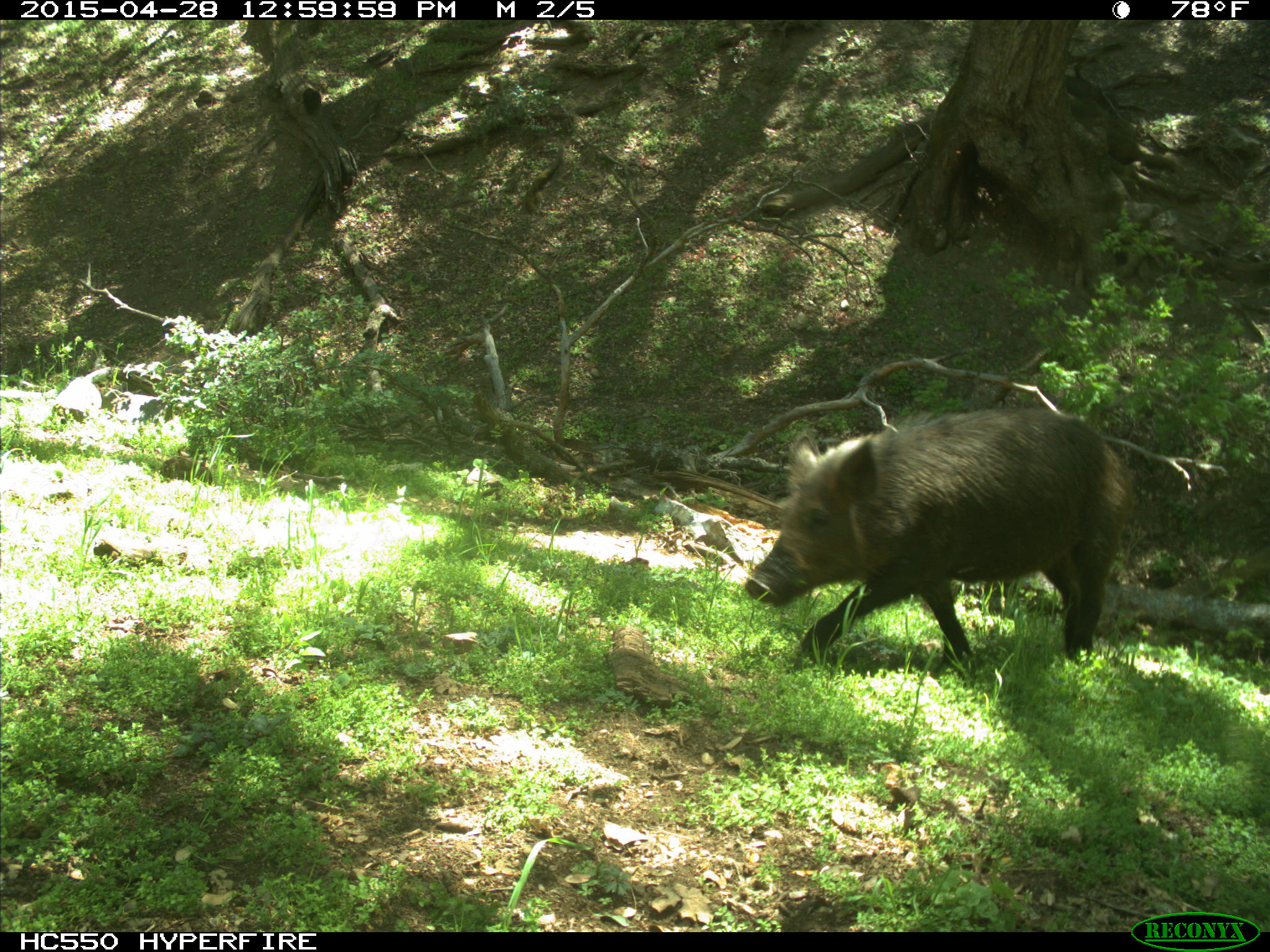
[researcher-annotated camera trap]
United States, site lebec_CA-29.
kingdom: Animalia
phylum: Chordata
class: Mammalia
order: Artiodactyla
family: Suidae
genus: Sus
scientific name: Sus scrofa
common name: wild boar